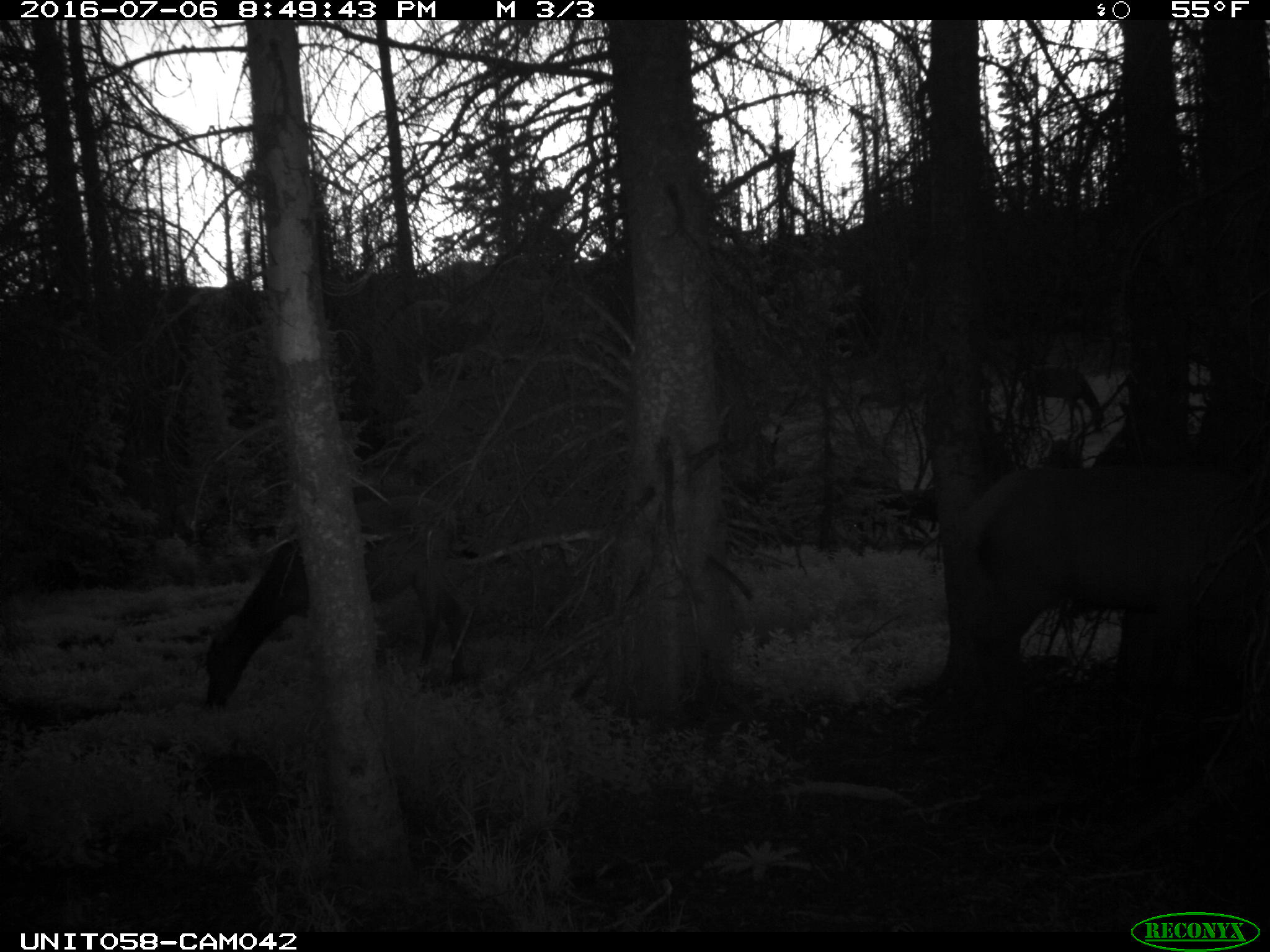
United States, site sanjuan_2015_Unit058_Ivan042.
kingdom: Animalia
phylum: Chordata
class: Mammalia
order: Artiodactyla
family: Cervidae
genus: Cervus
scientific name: Cervus elaphus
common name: red deer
Cervus elaphus (red deer).